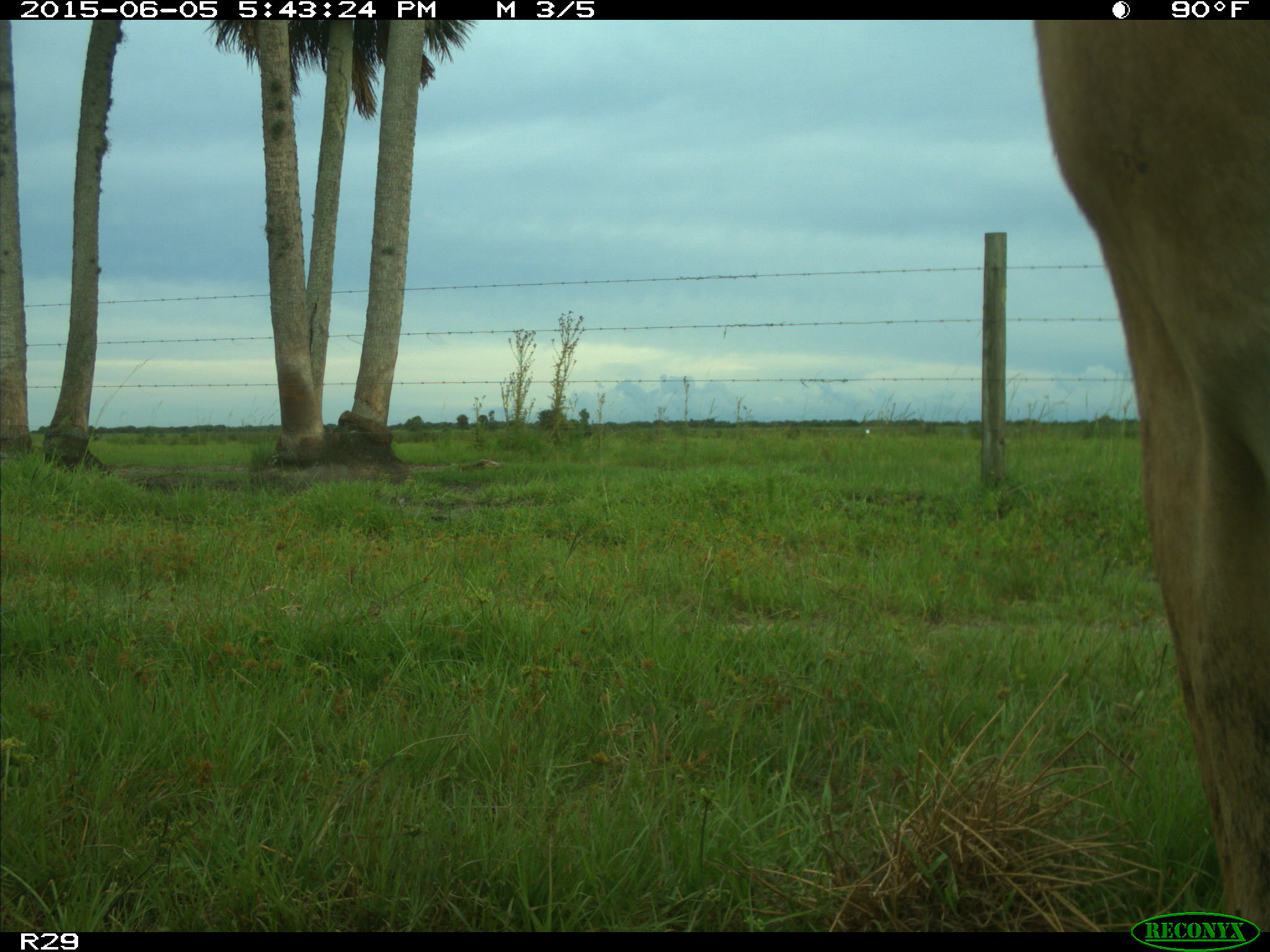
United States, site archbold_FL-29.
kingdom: Animalia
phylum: Chordata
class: Mammalia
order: Artiodactyla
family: Bovidae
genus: Bos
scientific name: Bos taurus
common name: domestic cow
Bos taurus (domestic cow).